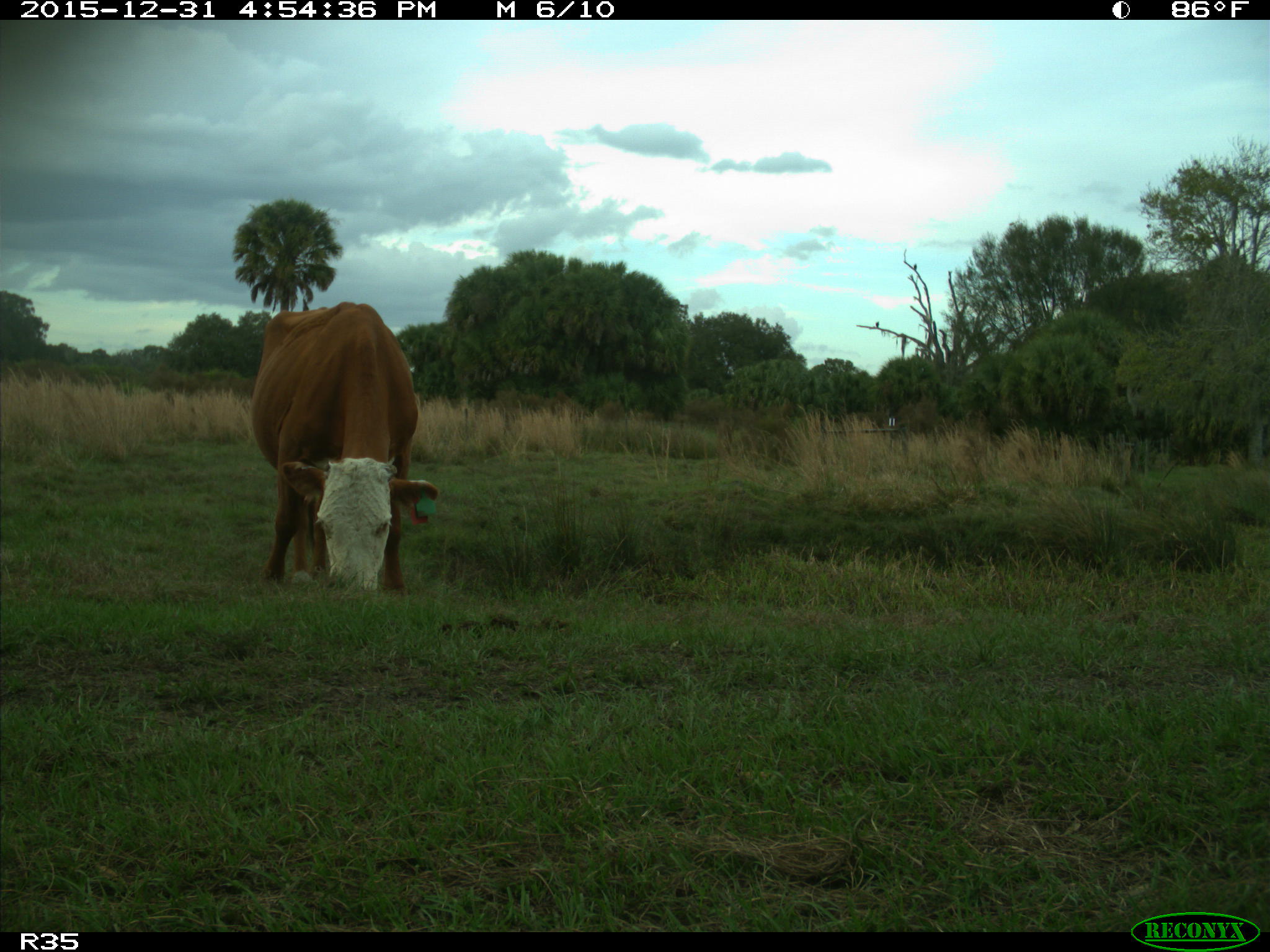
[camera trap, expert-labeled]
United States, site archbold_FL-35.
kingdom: Animalia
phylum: Chordata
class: Mammalia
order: Artiodactyla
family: Bovidae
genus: Bos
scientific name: Bos taurus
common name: domestic cow